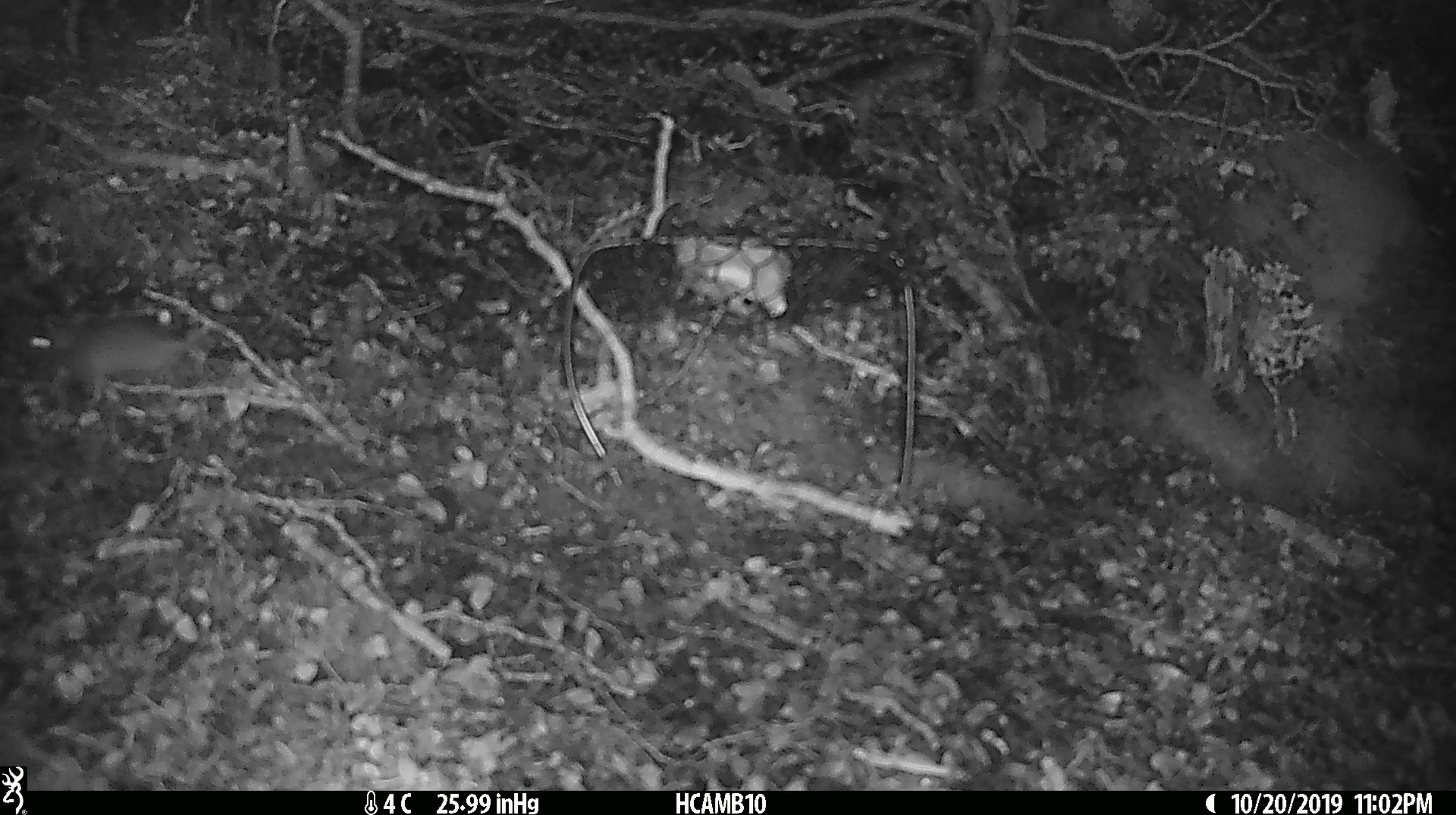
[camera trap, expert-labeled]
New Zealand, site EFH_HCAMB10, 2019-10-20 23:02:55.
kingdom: Animalia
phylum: Chordata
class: Mammalia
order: Rodentia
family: Muridae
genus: Mus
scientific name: Mus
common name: mouse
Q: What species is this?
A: Mouse (Mus).